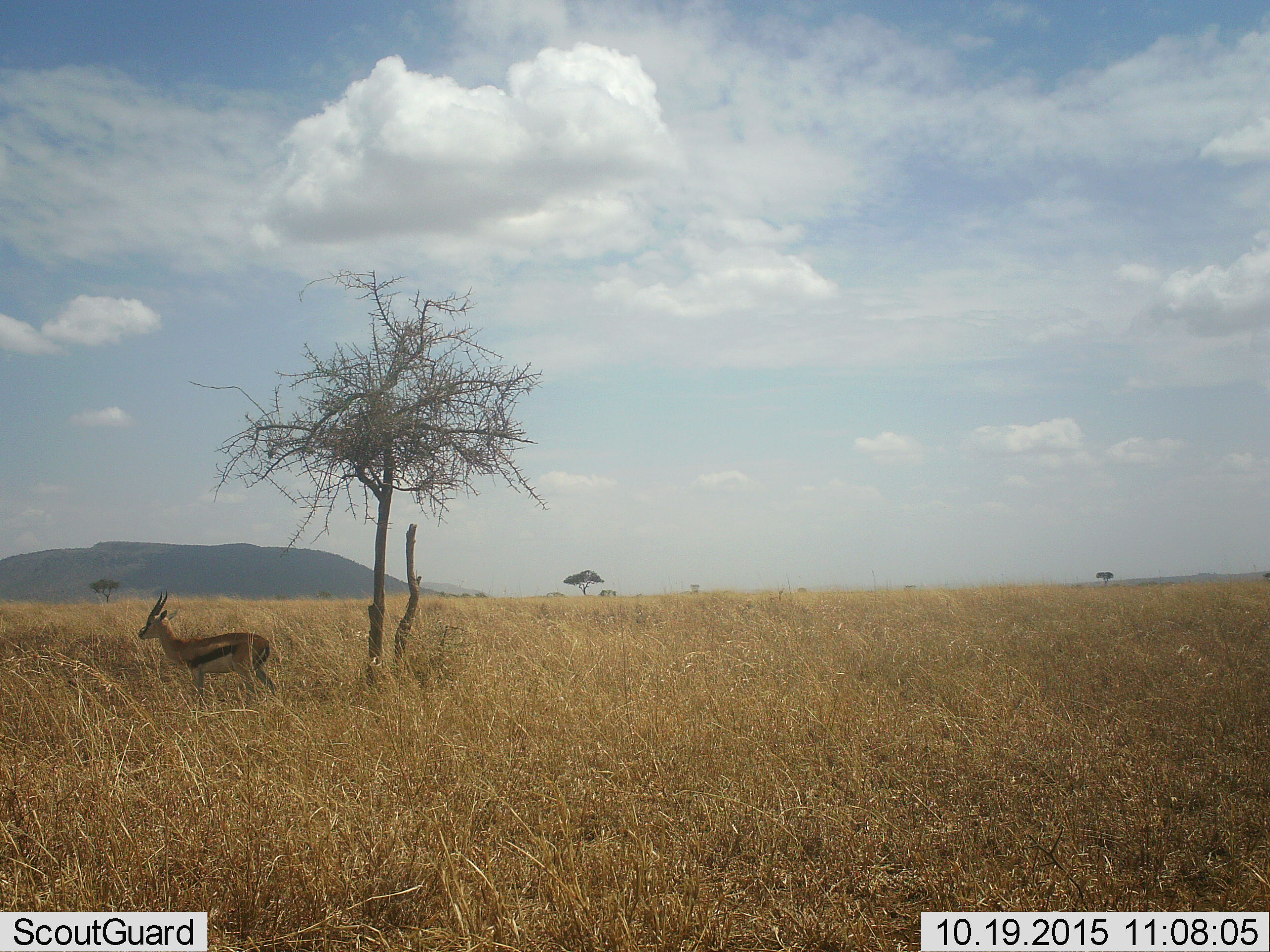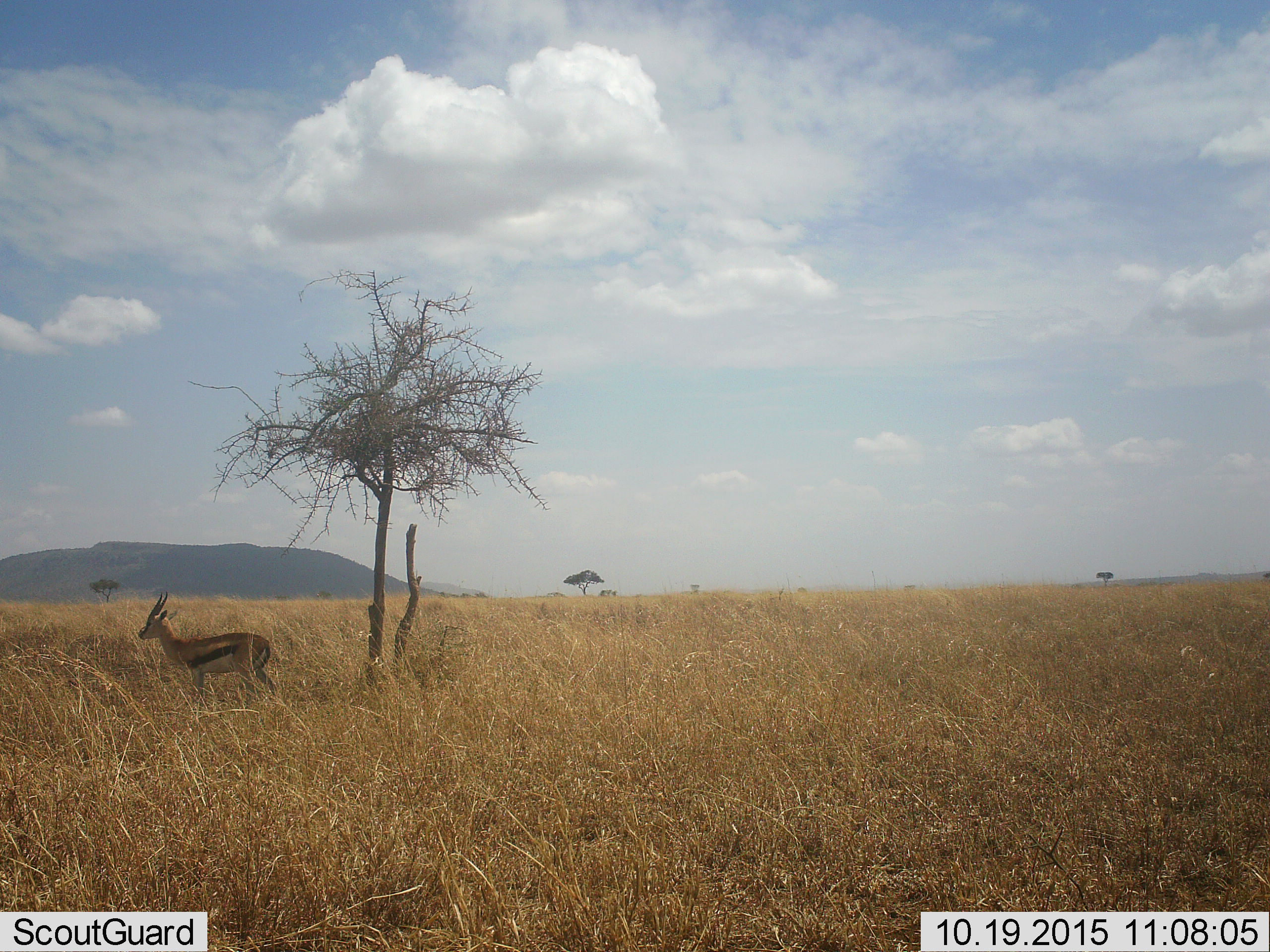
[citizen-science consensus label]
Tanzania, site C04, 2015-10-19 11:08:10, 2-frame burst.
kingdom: Animalia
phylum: Chordata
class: Mammalia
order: Artiodactyla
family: Bovidae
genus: Eudorcas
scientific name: Eudorcas thomsonii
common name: thomson's gazelle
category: gazellethomsons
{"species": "gazellethomsons (thomson's gazelle) (Eudorcas thomsonii)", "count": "1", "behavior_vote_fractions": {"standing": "94%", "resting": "6%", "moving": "0%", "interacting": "0%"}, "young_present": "6%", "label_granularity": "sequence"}